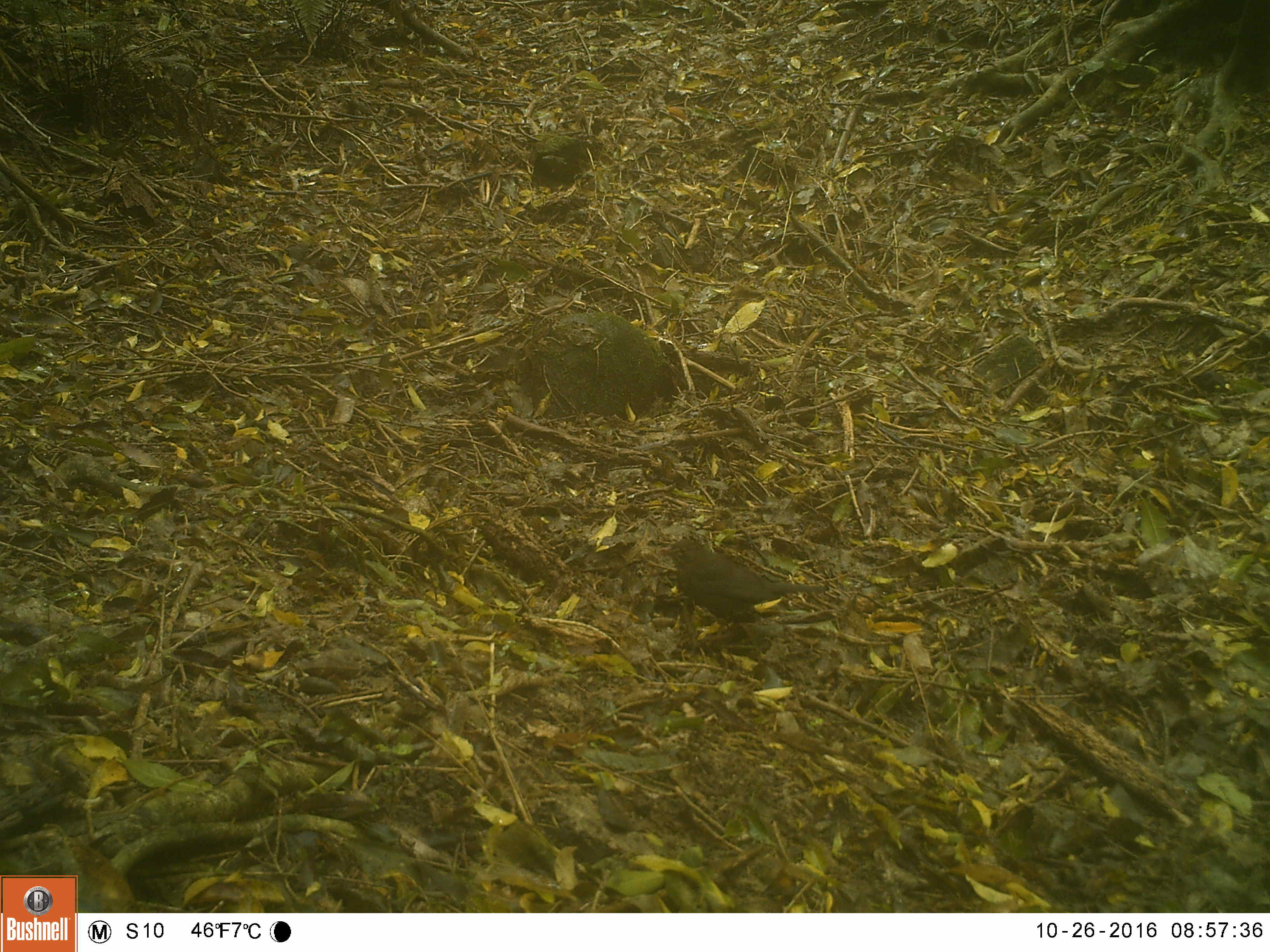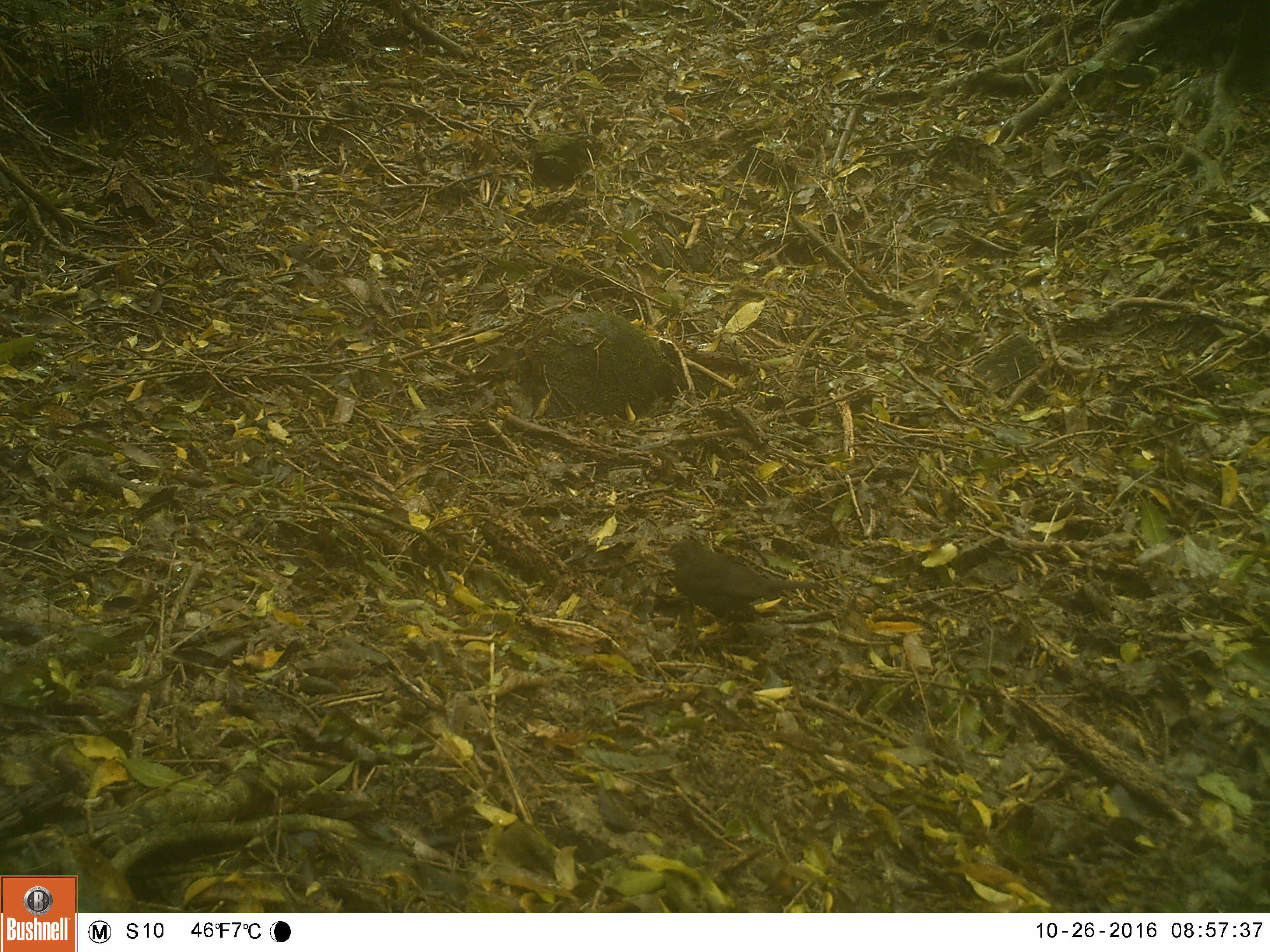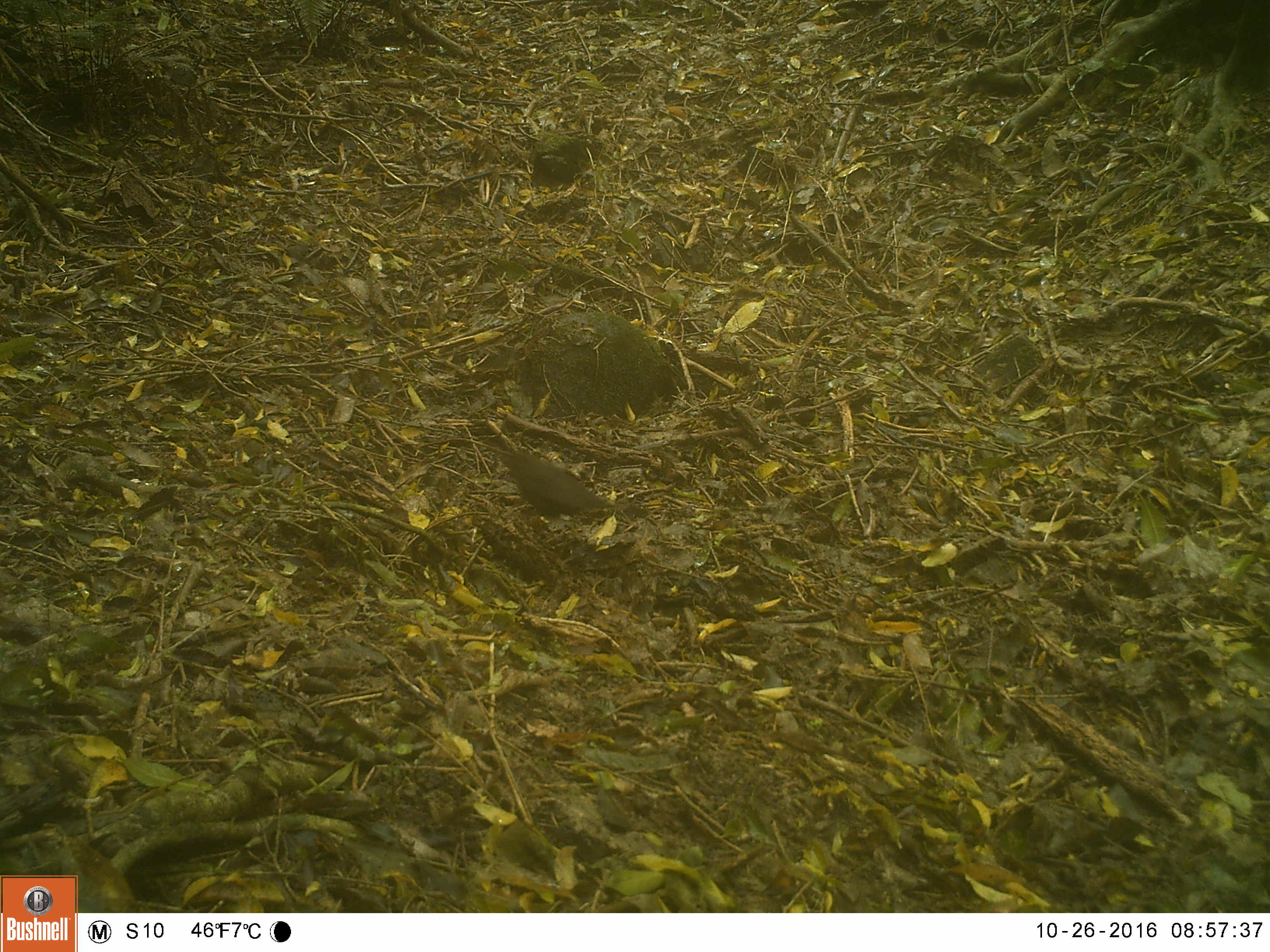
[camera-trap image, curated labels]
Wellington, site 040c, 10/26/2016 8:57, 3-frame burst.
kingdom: Animalia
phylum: Chordata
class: Aves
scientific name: Aves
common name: bird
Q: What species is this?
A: Bird (Aves).